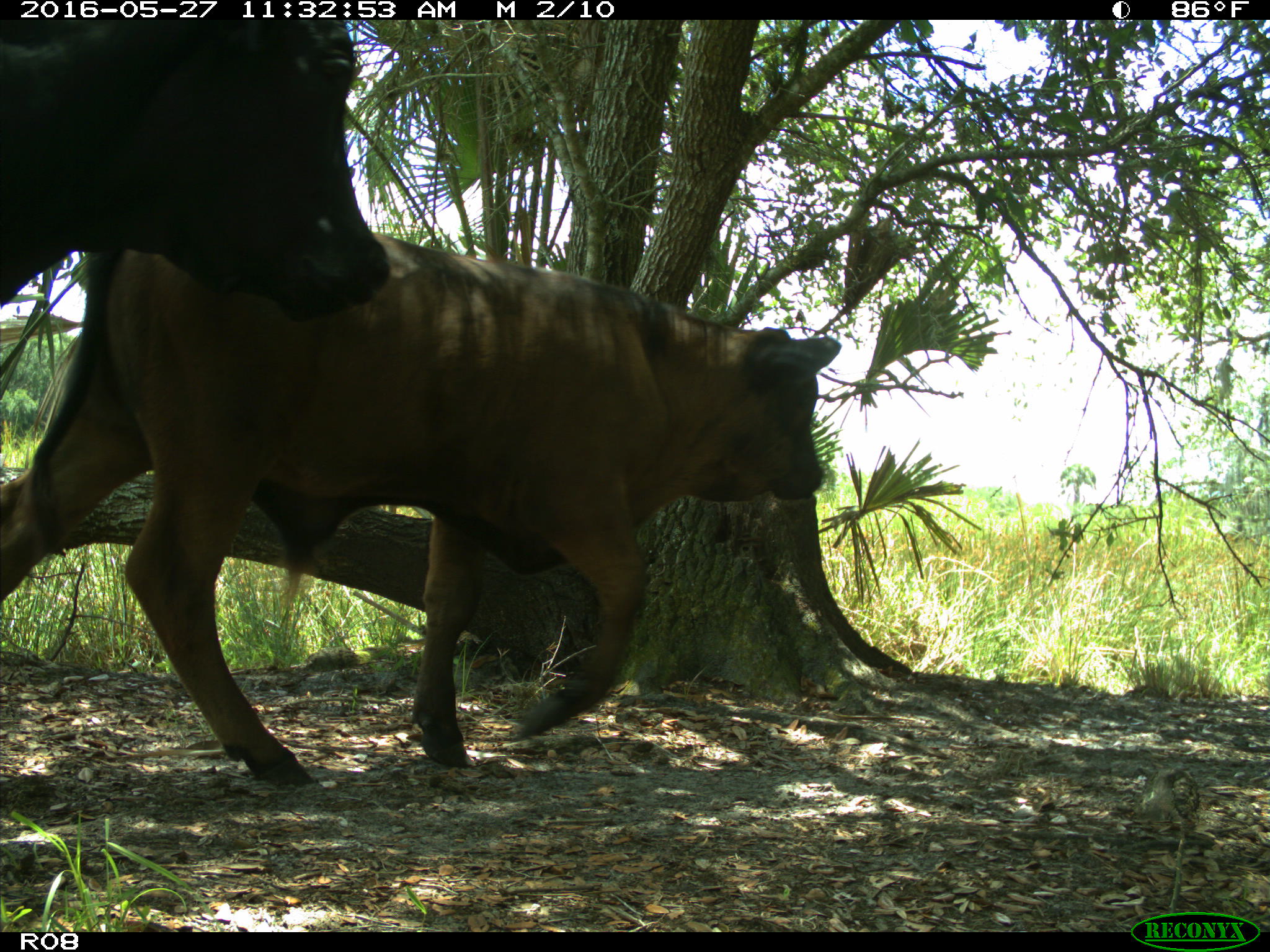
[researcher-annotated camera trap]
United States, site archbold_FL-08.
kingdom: Animalia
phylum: Chordata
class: Mammalia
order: Artiodactyla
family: Bovidae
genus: Bos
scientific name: Bos taurus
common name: domestic cow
Bos taurus (domestic cow).